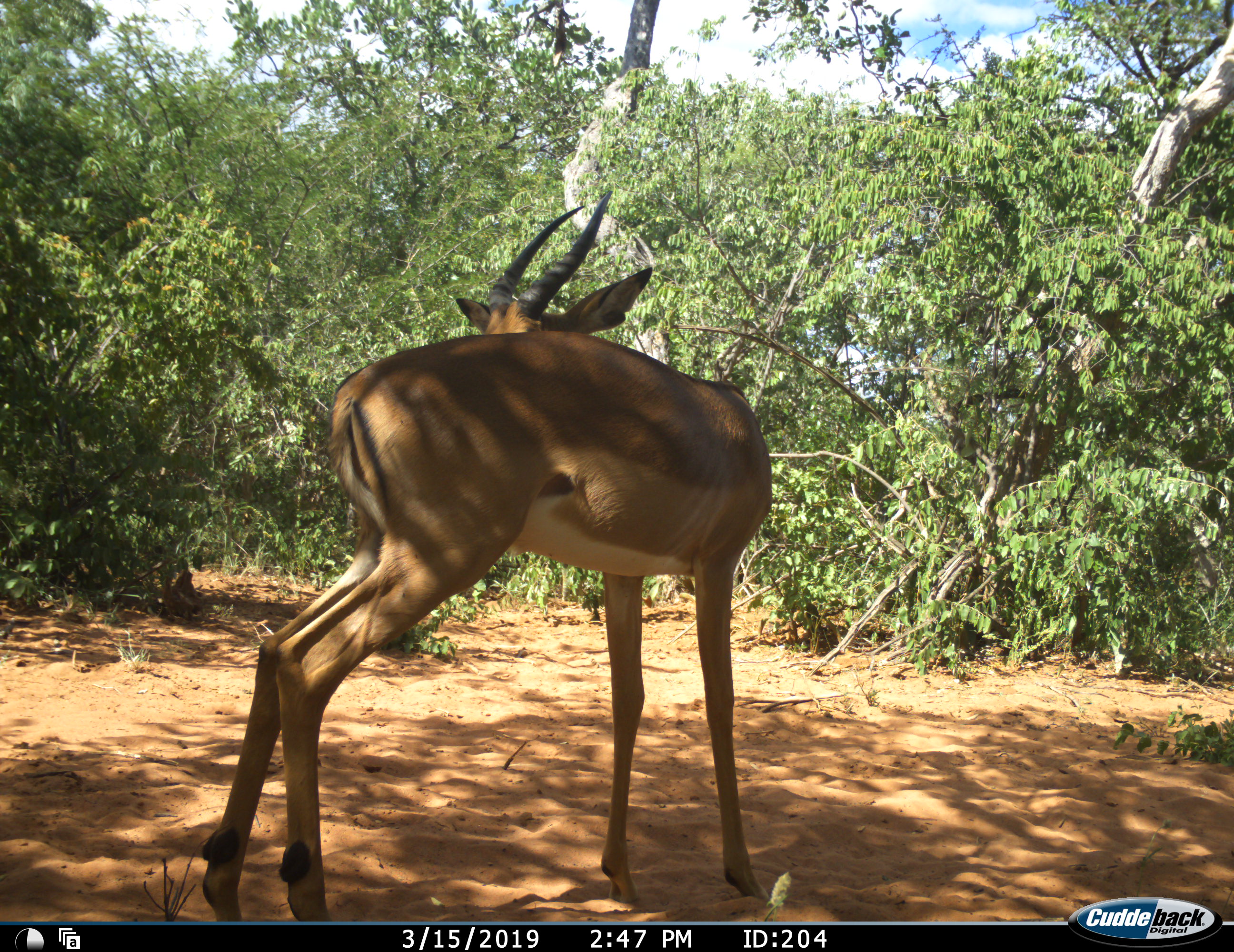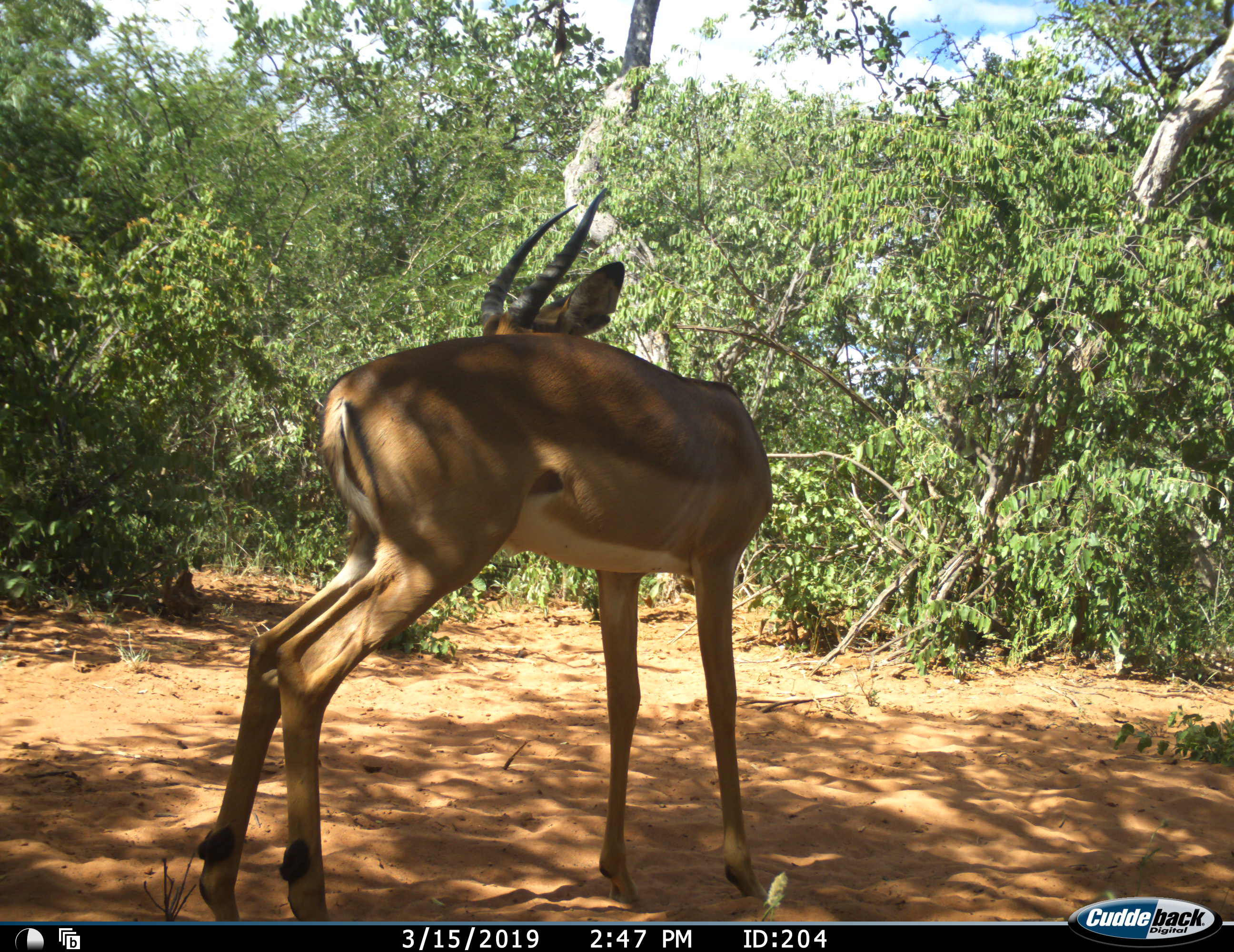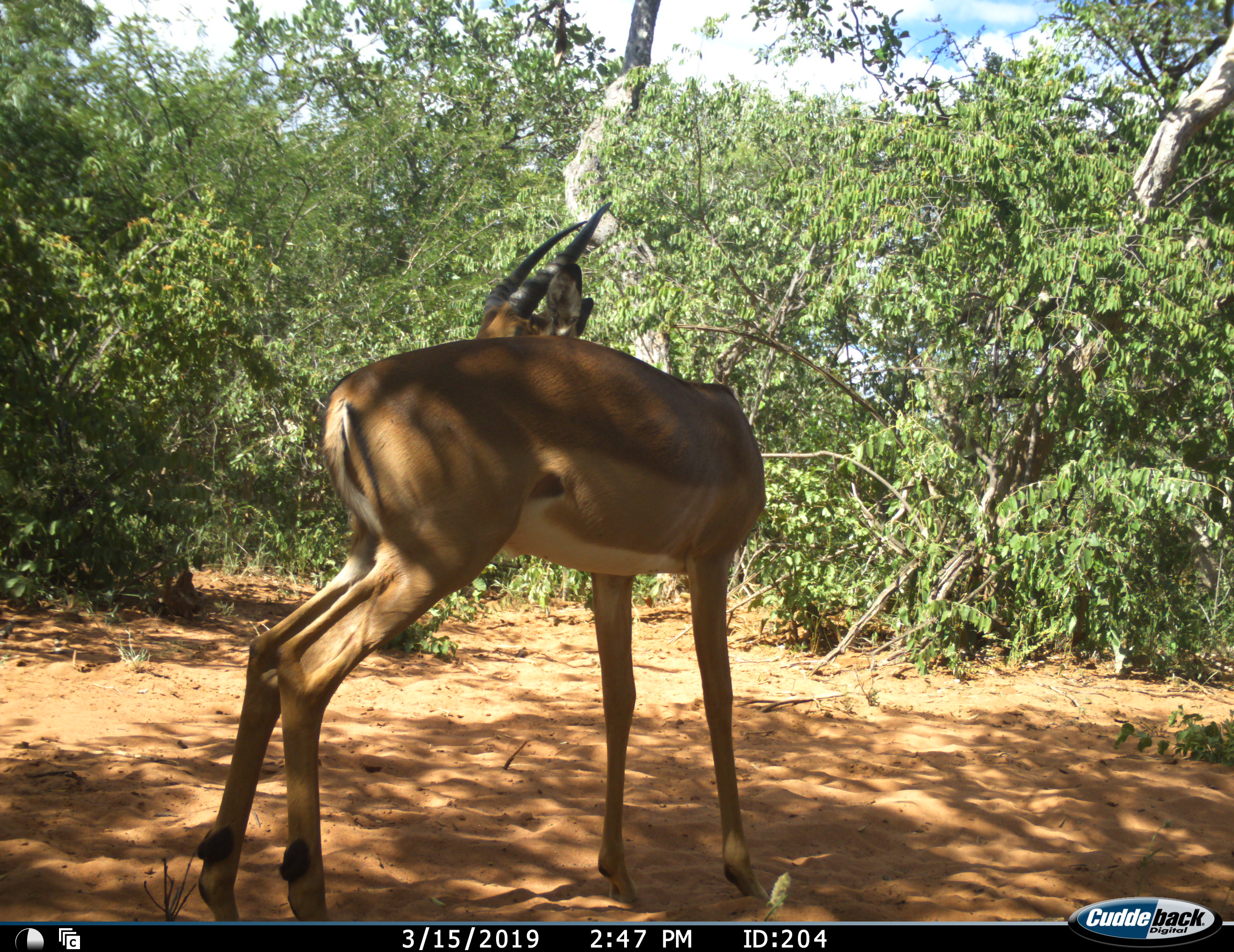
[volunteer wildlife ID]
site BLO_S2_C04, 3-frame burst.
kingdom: Animalia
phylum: Chordata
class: Mammalia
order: Artiodactyla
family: Bovidae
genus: Aepyceros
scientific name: Aepyceros melampus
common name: impala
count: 1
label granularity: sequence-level